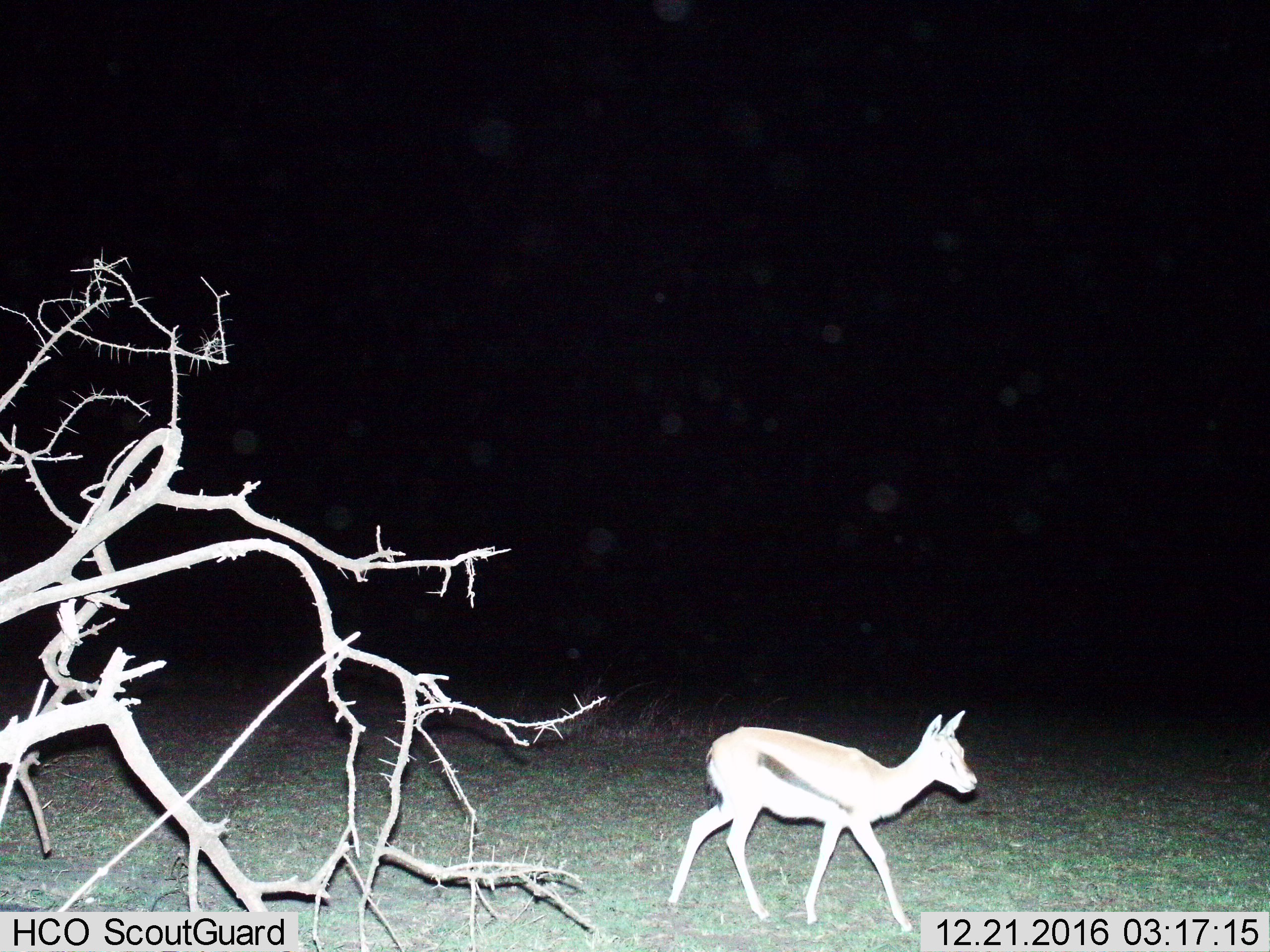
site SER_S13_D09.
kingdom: Animalia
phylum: Chordata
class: Mammalia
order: Artiodactyla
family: Bovidae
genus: Eudorcas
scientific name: Eudorcas thomsonii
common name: thomson's gazelle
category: gazellethomsons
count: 1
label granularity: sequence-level